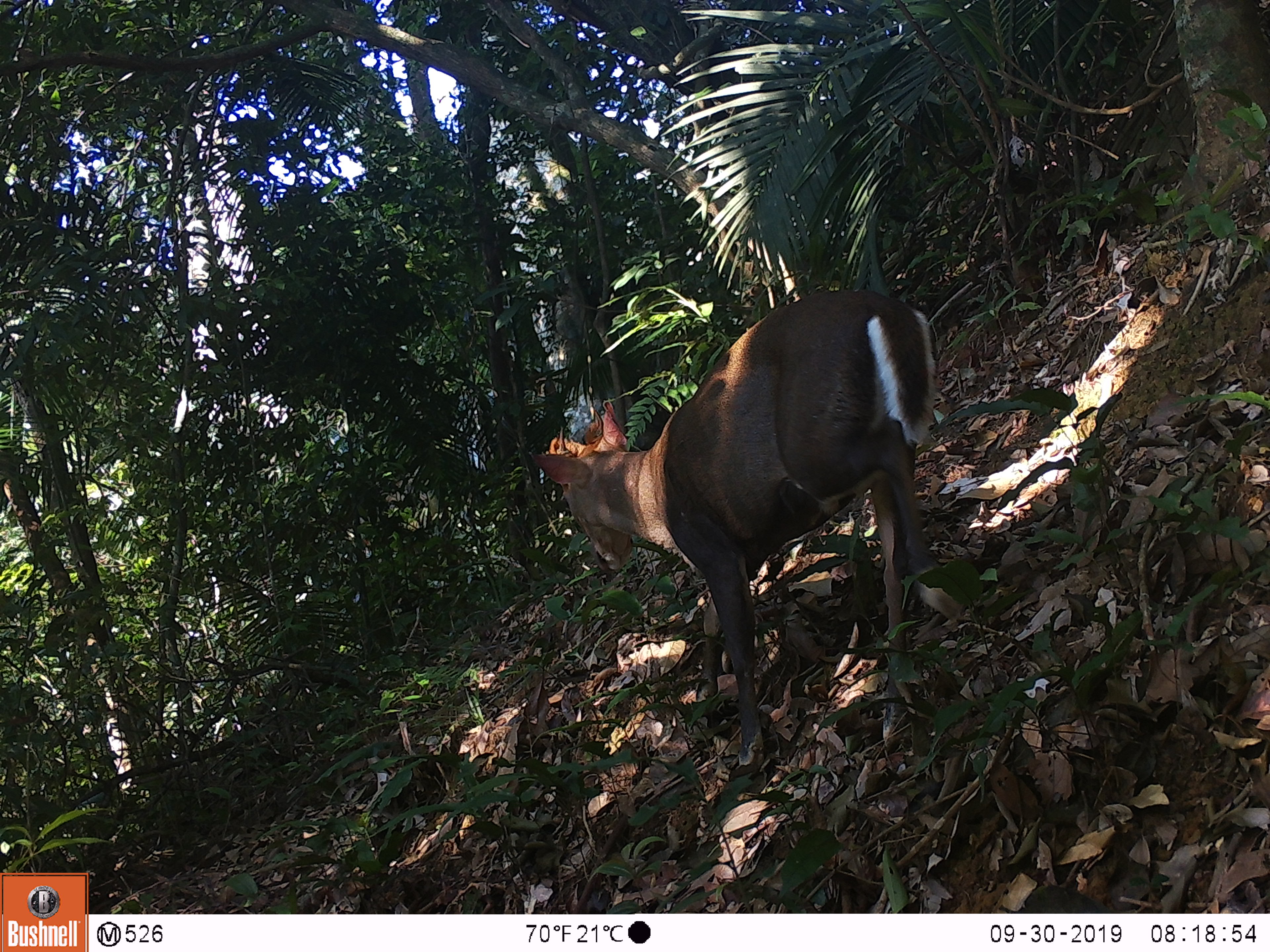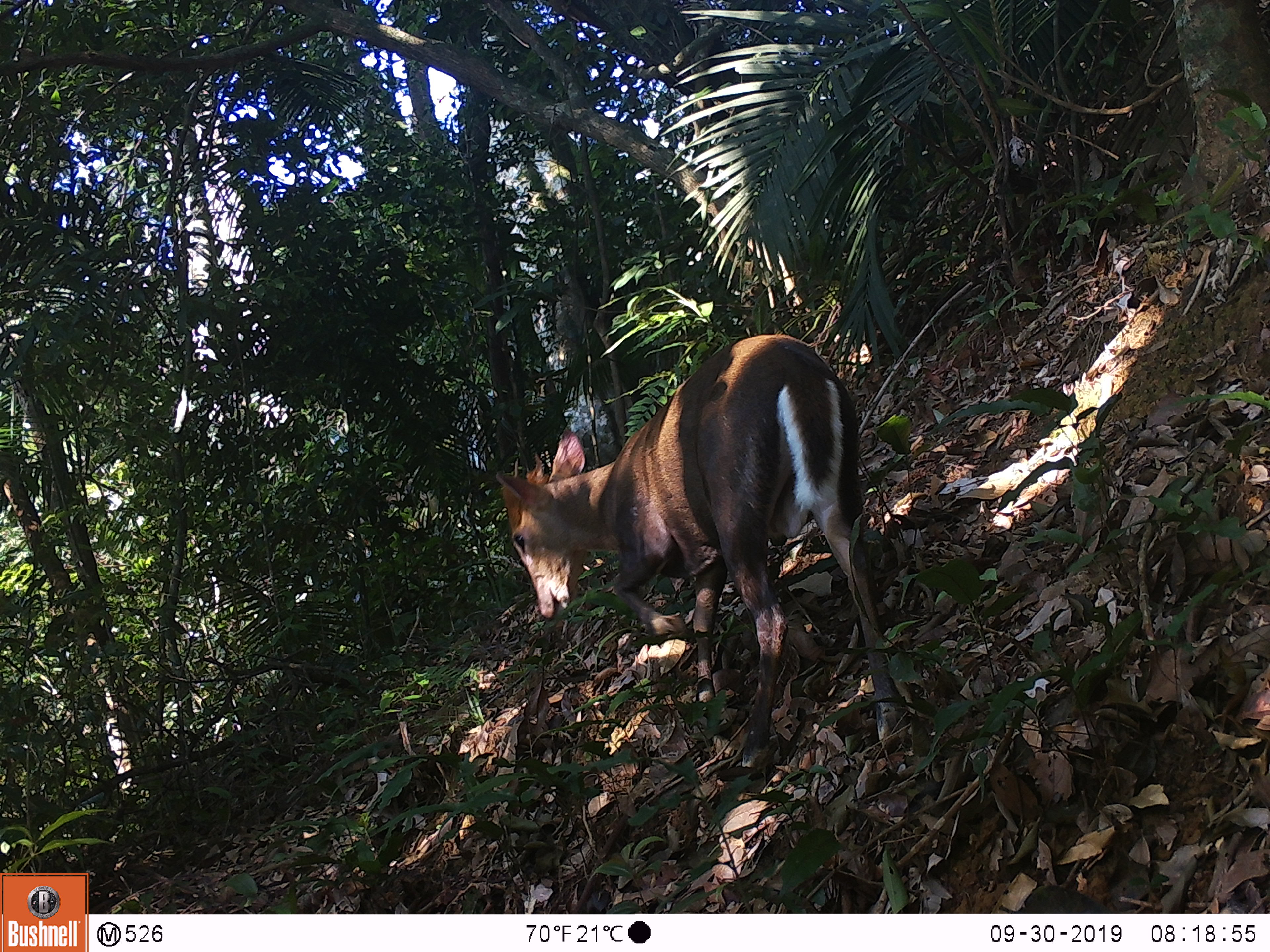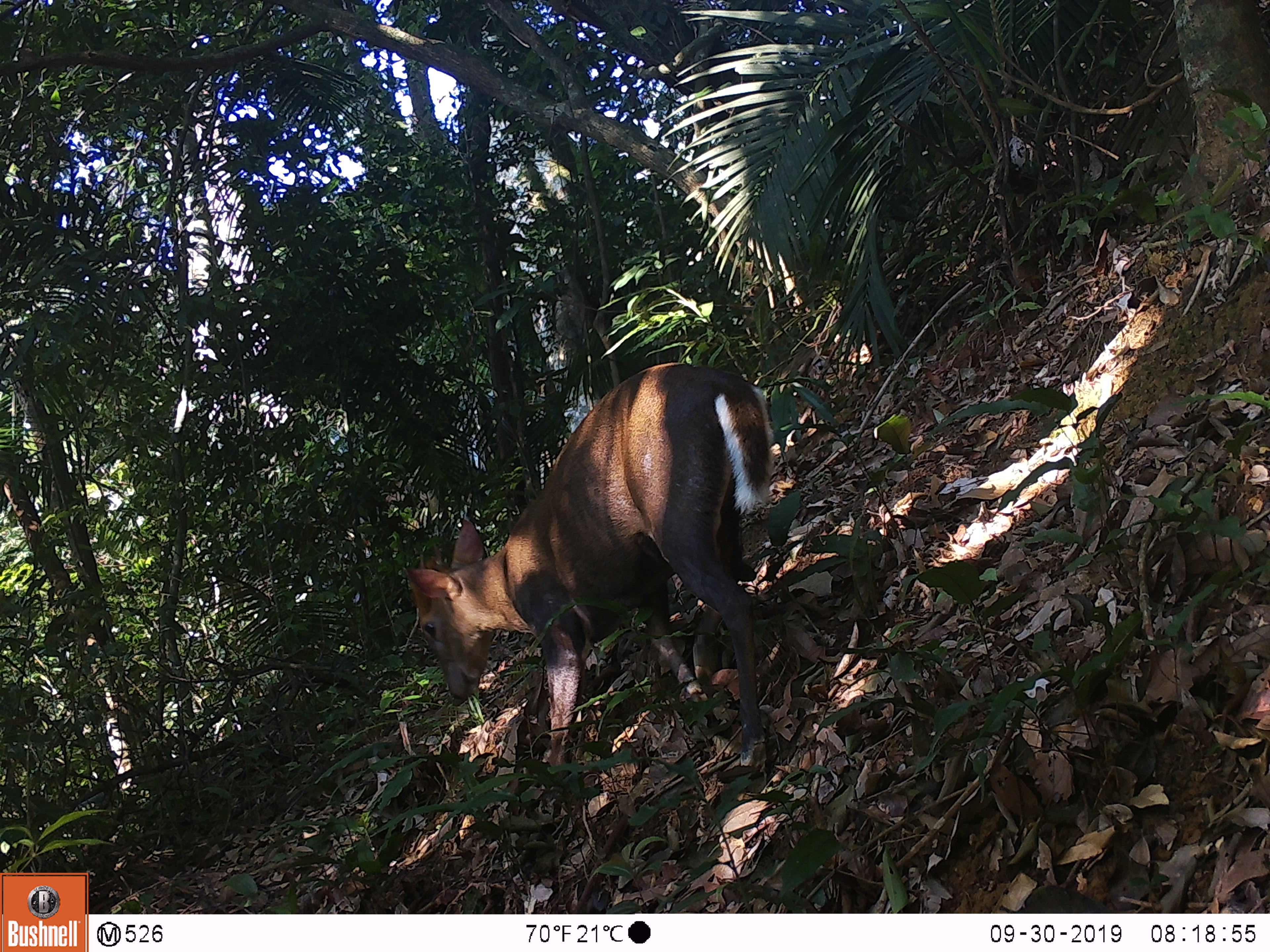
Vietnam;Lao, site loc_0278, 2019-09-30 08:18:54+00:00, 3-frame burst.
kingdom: Animalia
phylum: Chordata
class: Mammalia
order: Artiodactyla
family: Cervidae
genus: Muntiacus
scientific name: Muntiacus rooseveltorum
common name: roosevelt's muntjac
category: roosevelts muntjac group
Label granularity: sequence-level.